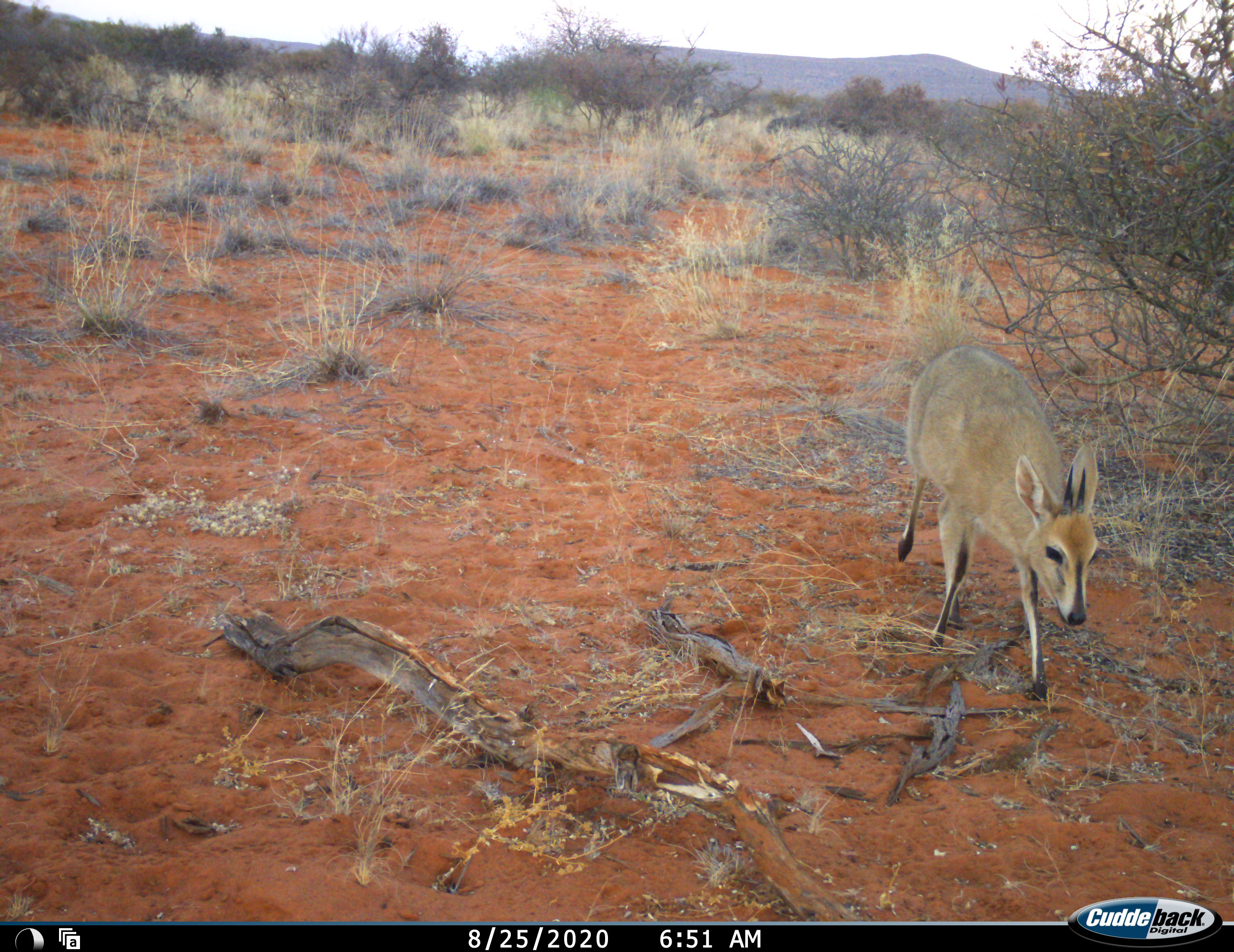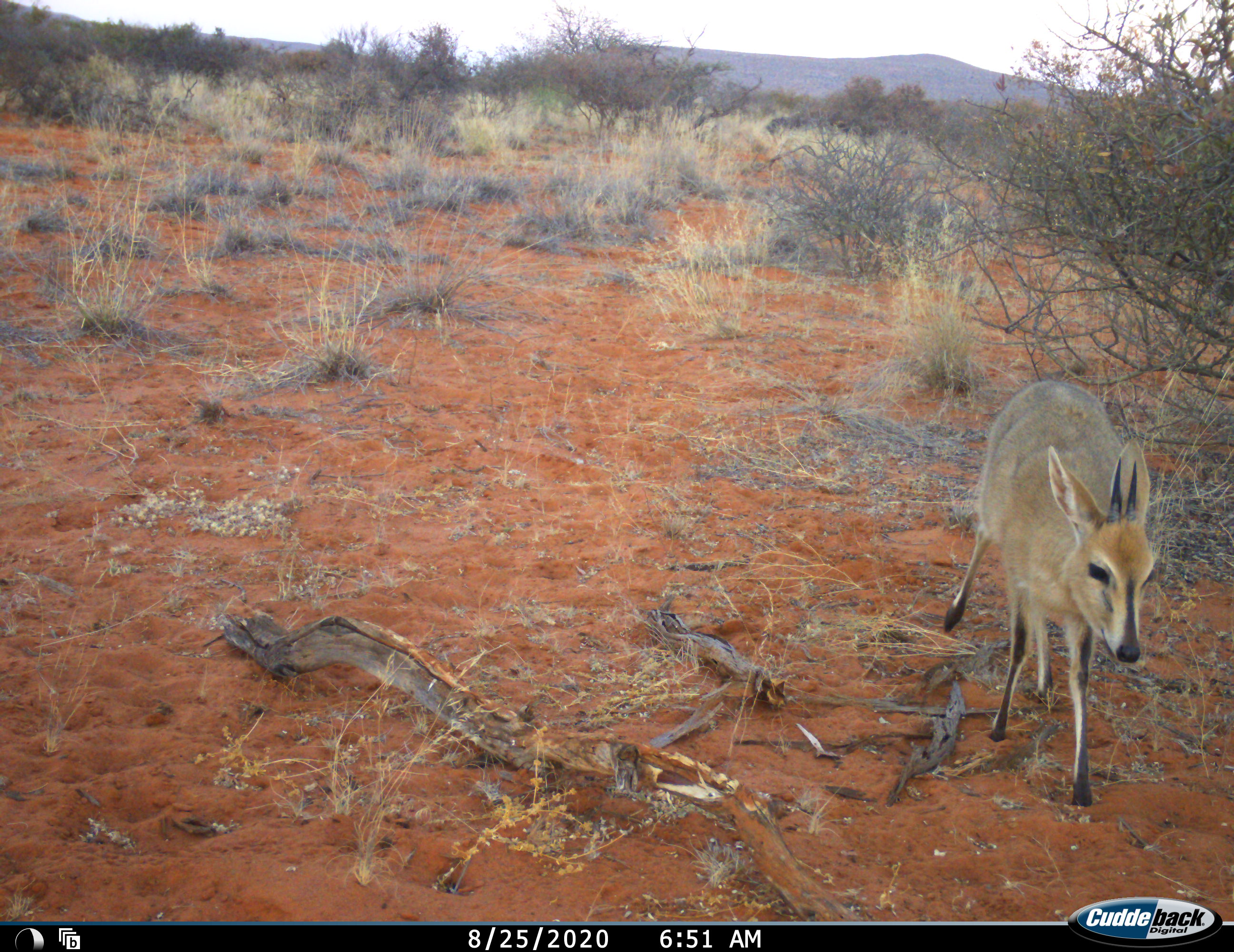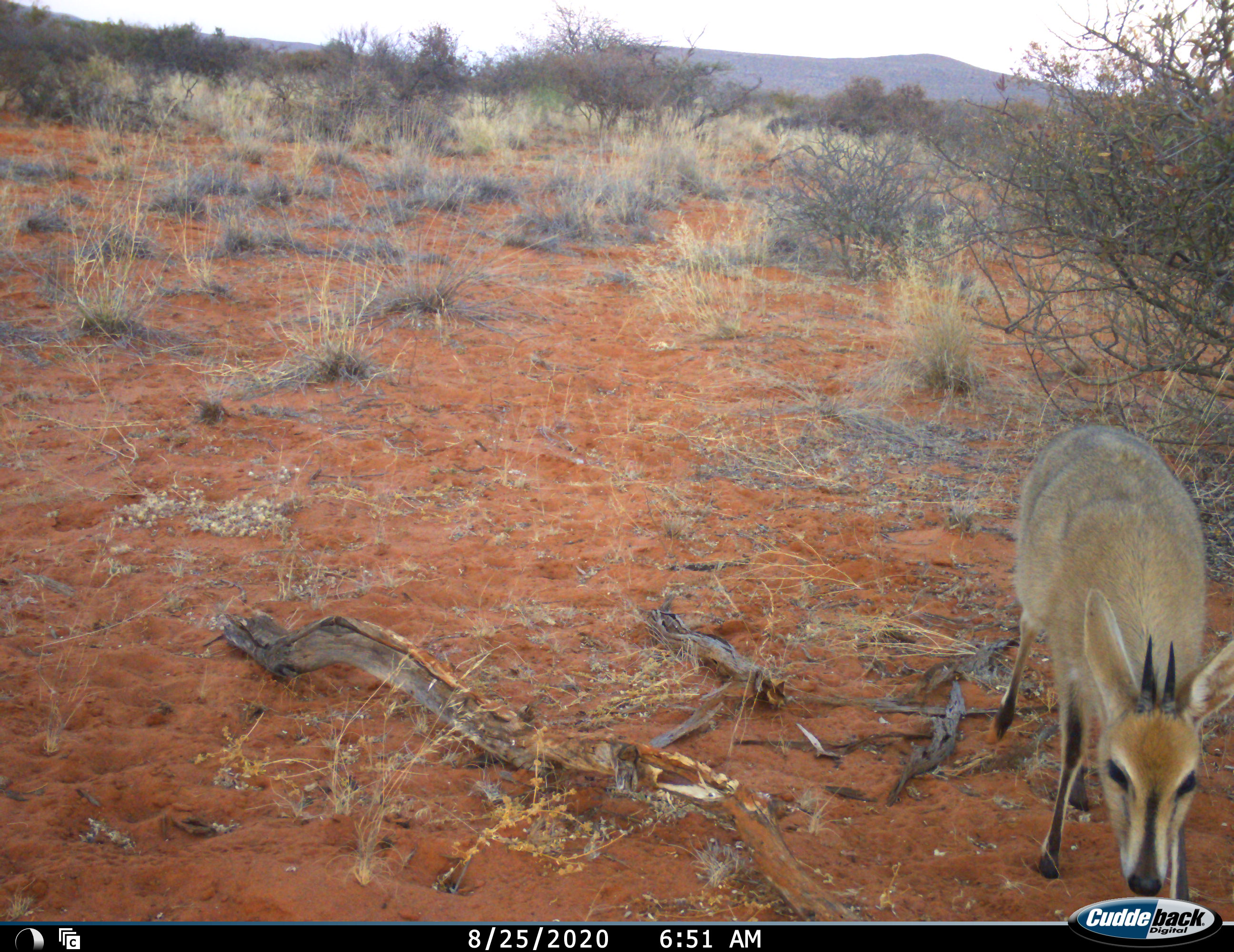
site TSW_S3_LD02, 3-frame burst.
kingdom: Animalia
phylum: Chordata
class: Mammalia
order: Artiodactyla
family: Bovidae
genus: Sylvicapra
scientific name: Sylvicapra grimmia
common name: common duiker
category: duikercommongrey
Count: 1.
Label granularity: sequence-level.